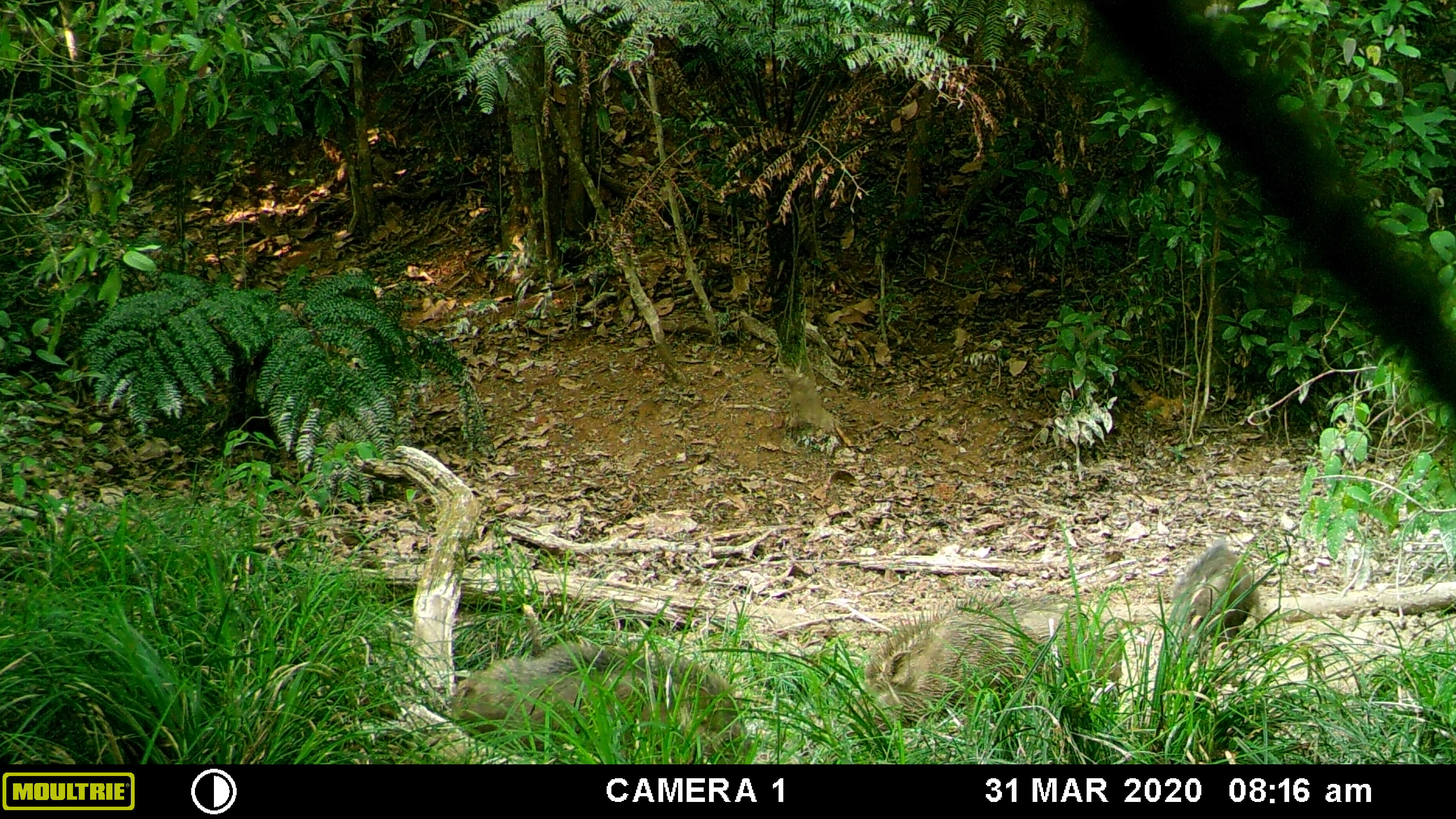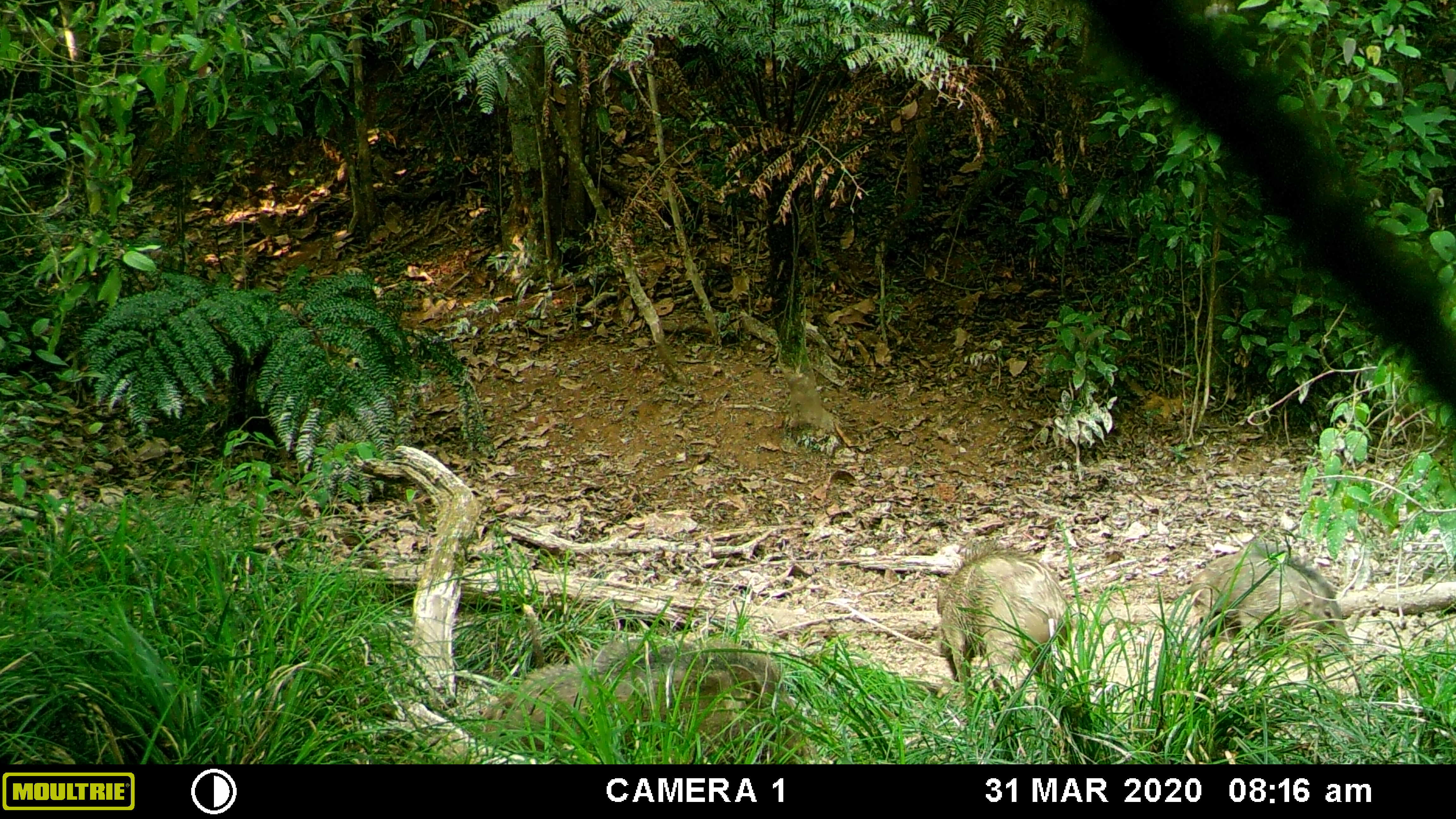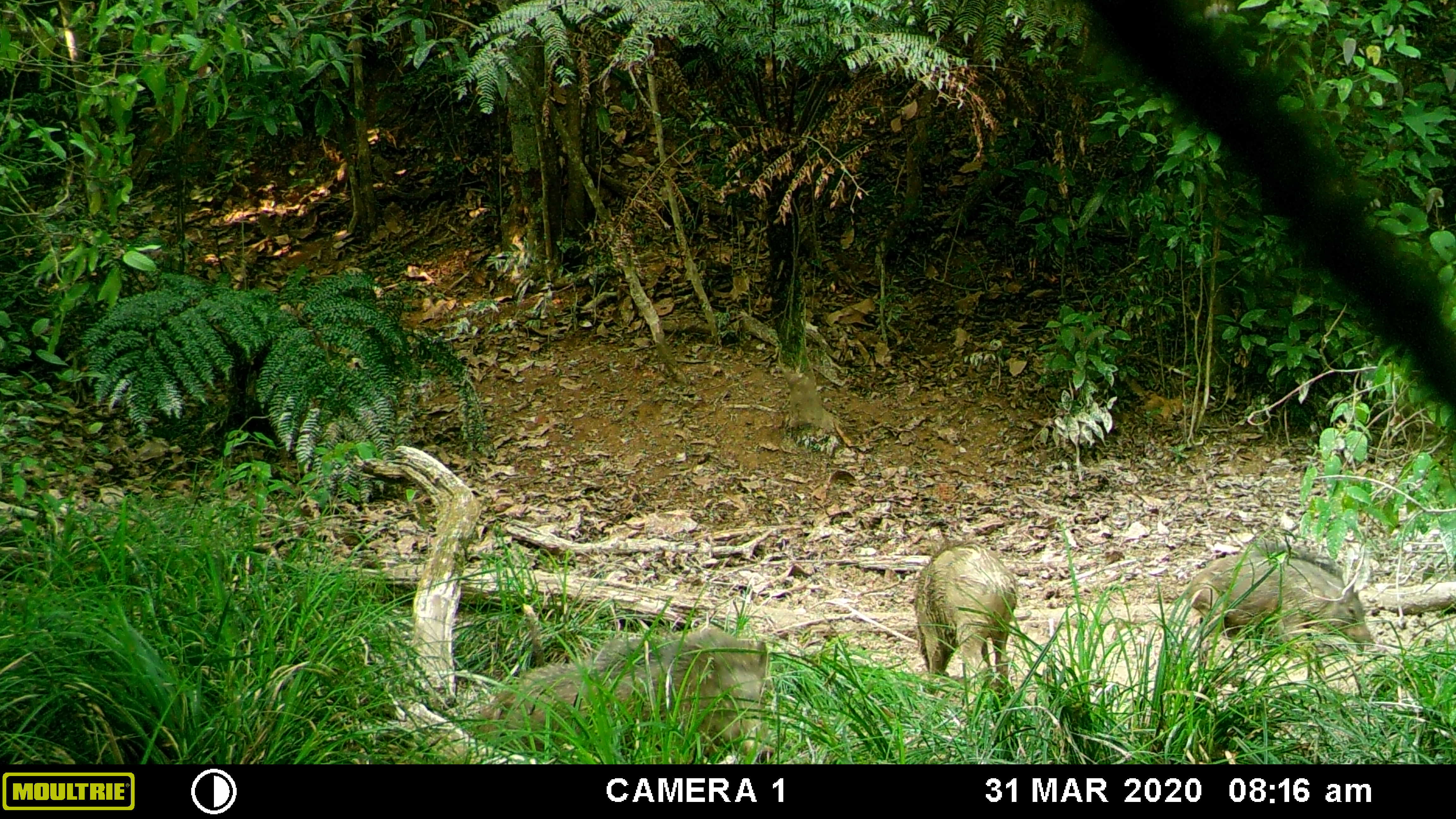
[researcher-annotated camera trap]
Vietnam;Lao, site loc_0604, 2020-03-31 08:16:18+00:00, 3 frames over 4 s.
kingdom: Animalia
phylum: Chordata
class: Mammalia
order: Artiodactyla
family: Suidae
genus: Sus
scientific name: Sus scrofa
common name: eurasian wild pig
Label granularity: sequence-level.